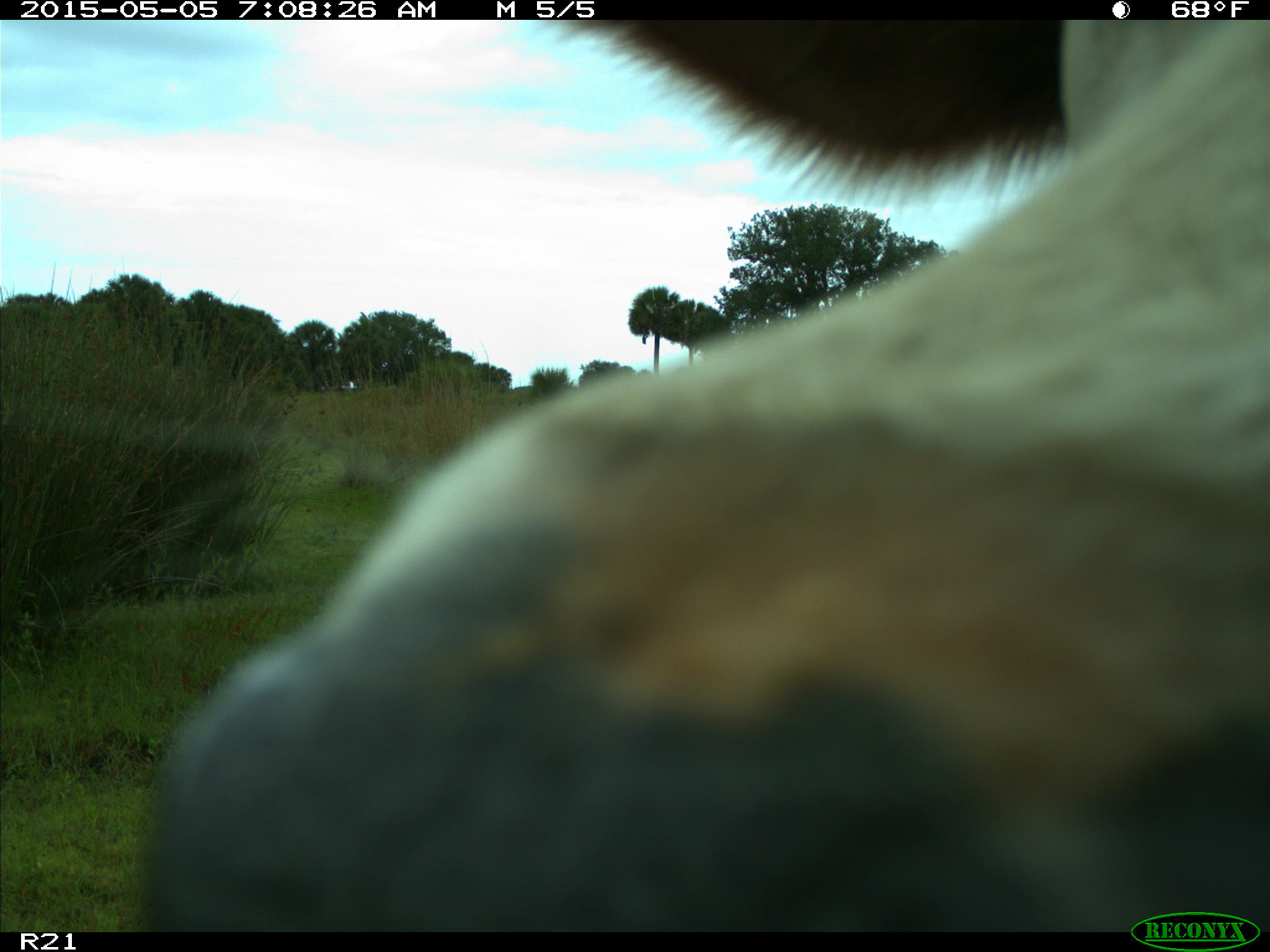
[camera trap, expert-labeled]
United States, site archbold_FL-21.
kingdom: Animalia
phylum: Chordata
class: Mammalia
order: Artiodactyla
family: Bovidae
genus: Bos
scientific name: Bos taurus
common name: domestic cow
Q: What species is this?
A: Bos taurus (domestic cow).